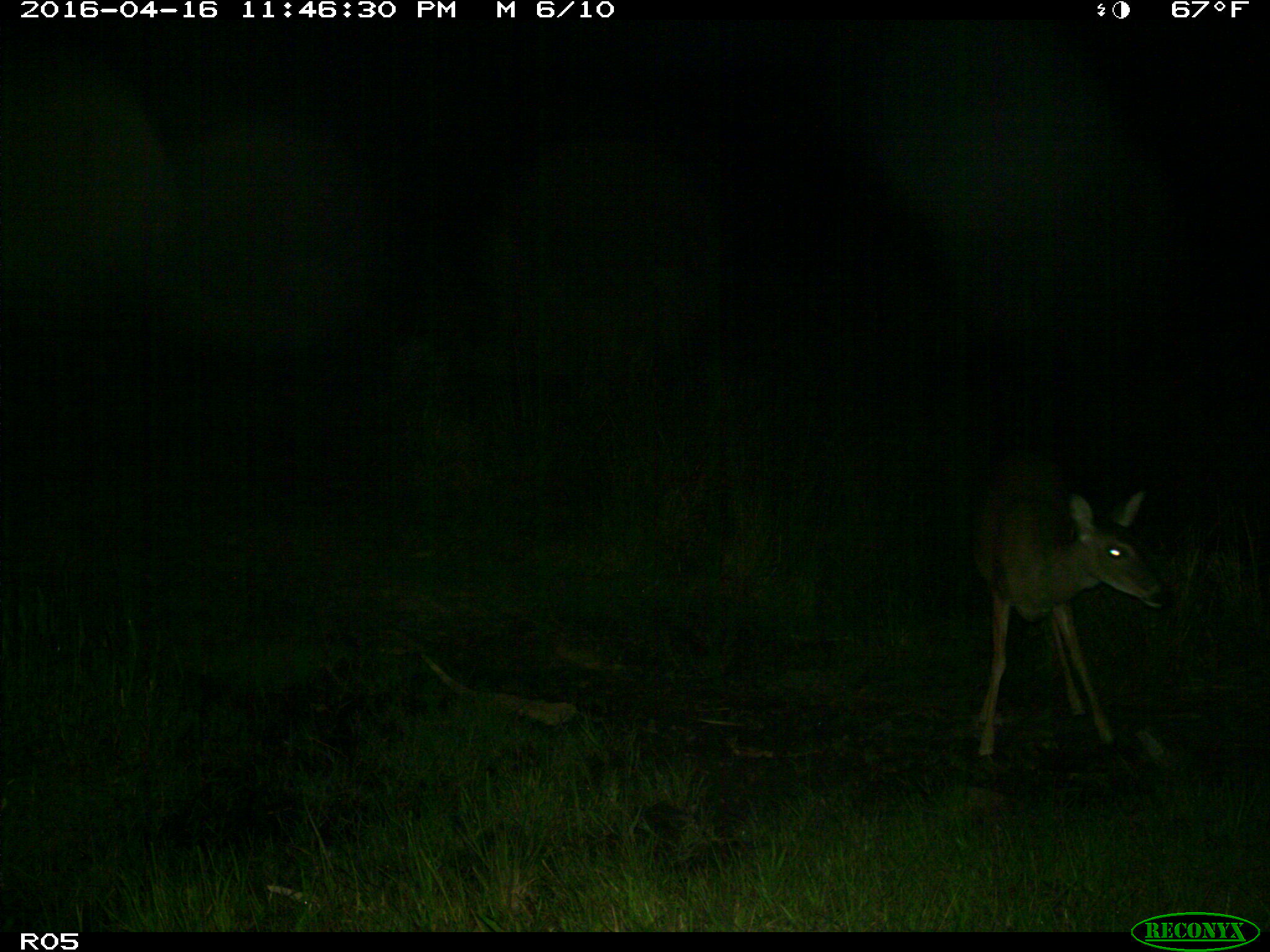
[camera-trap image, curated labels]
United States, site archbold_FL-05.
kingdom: Animalia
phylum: Chordata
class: Mammalia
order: Artiodactyla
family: Cervidae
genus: Odocoileus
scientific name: Odocoileus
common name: deer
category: unidentified deer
Unidentified deer (deer) (Odocoileus).